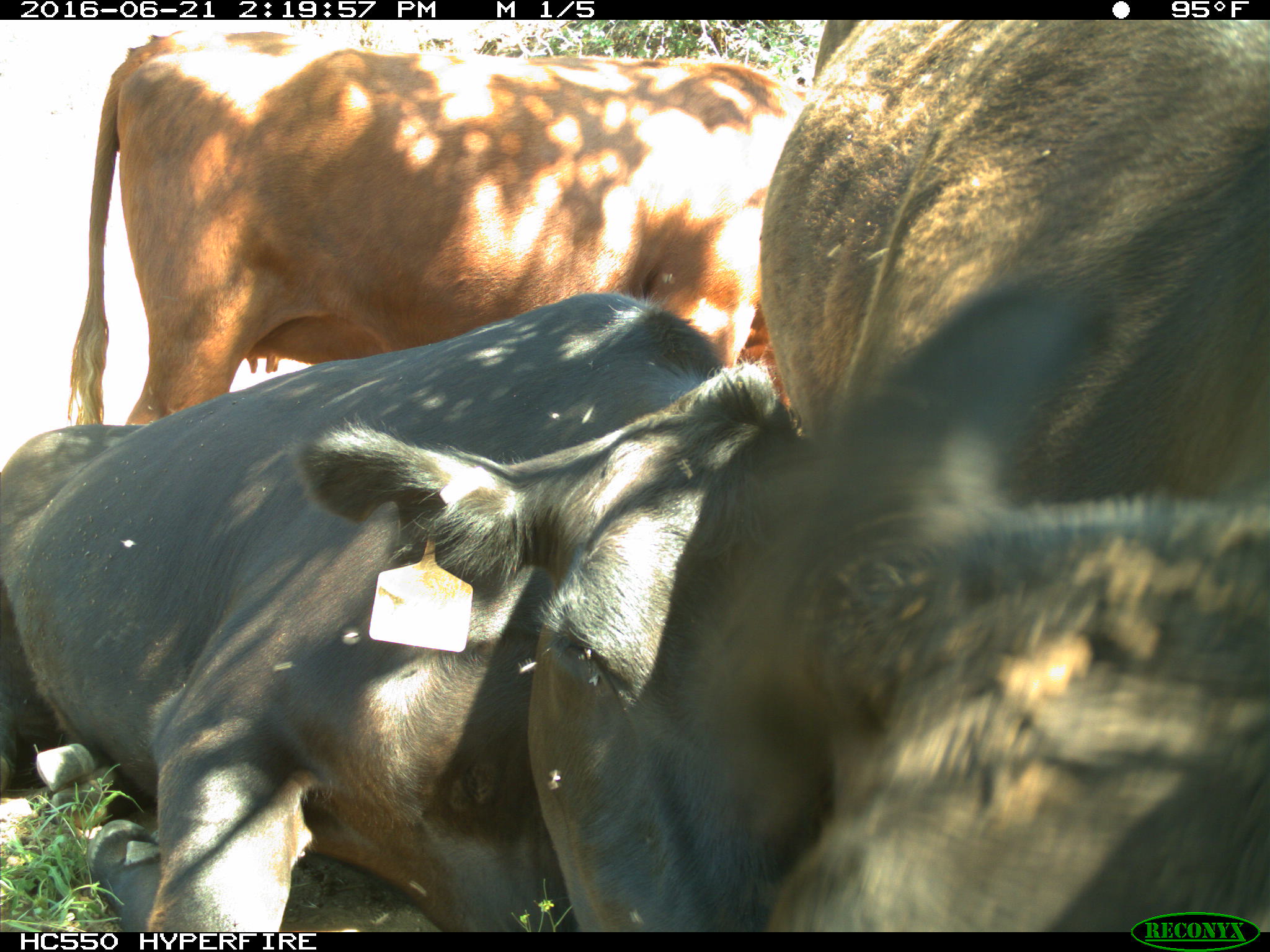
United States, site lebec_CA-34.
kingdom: Animalia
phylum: Chordata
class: Mammalia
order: Artiodactyla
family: Bovidae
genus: Bos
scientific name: Bos taurus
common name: domestic cow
Bos taurus (domestic cow).